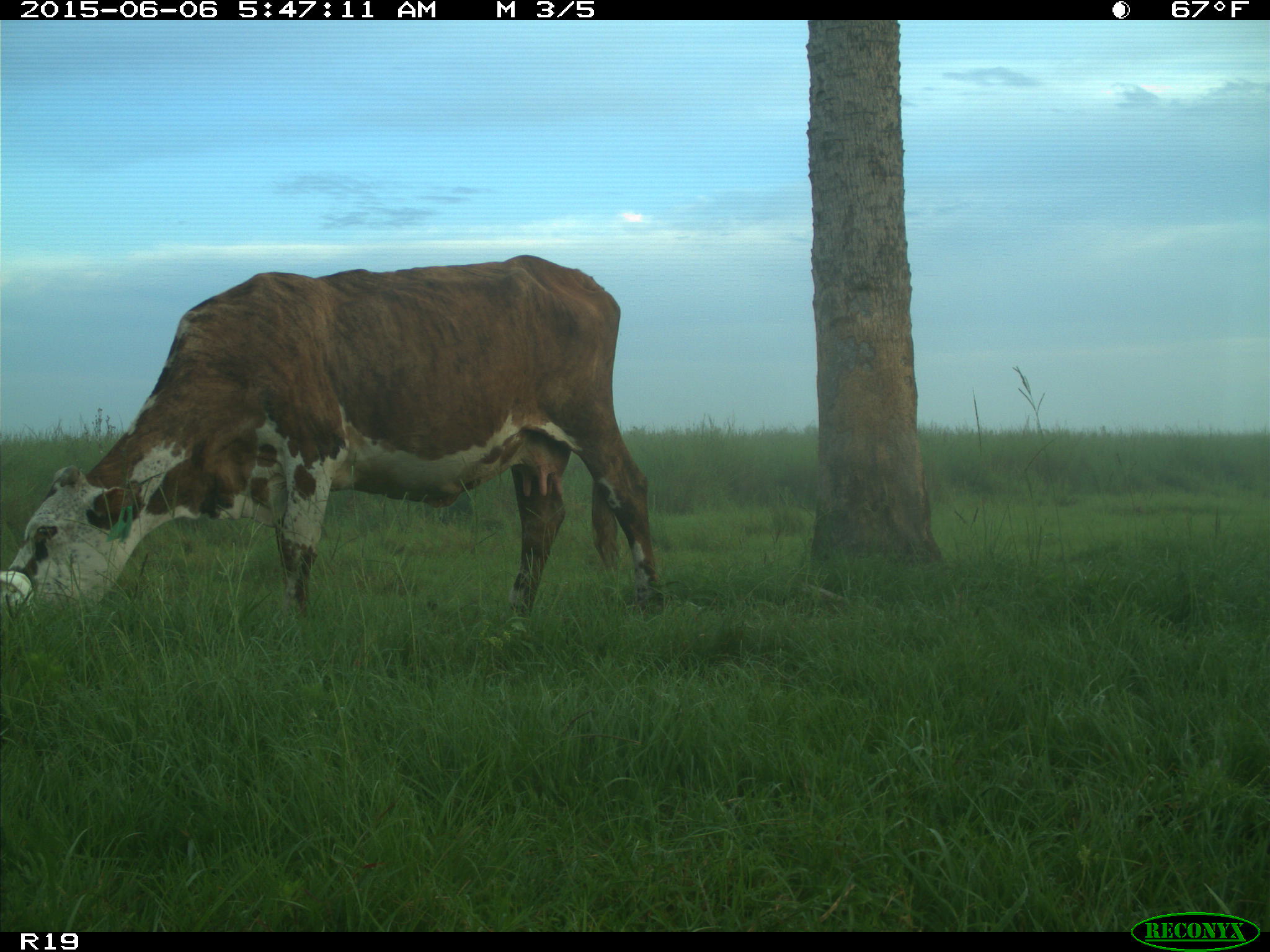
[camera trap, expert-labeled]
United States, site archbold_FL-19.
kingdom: Animalia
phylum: Chordata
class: Mammalia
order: Artiodactyla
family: Bovidae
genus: Bos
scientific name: Bos taurus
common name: domestic cow